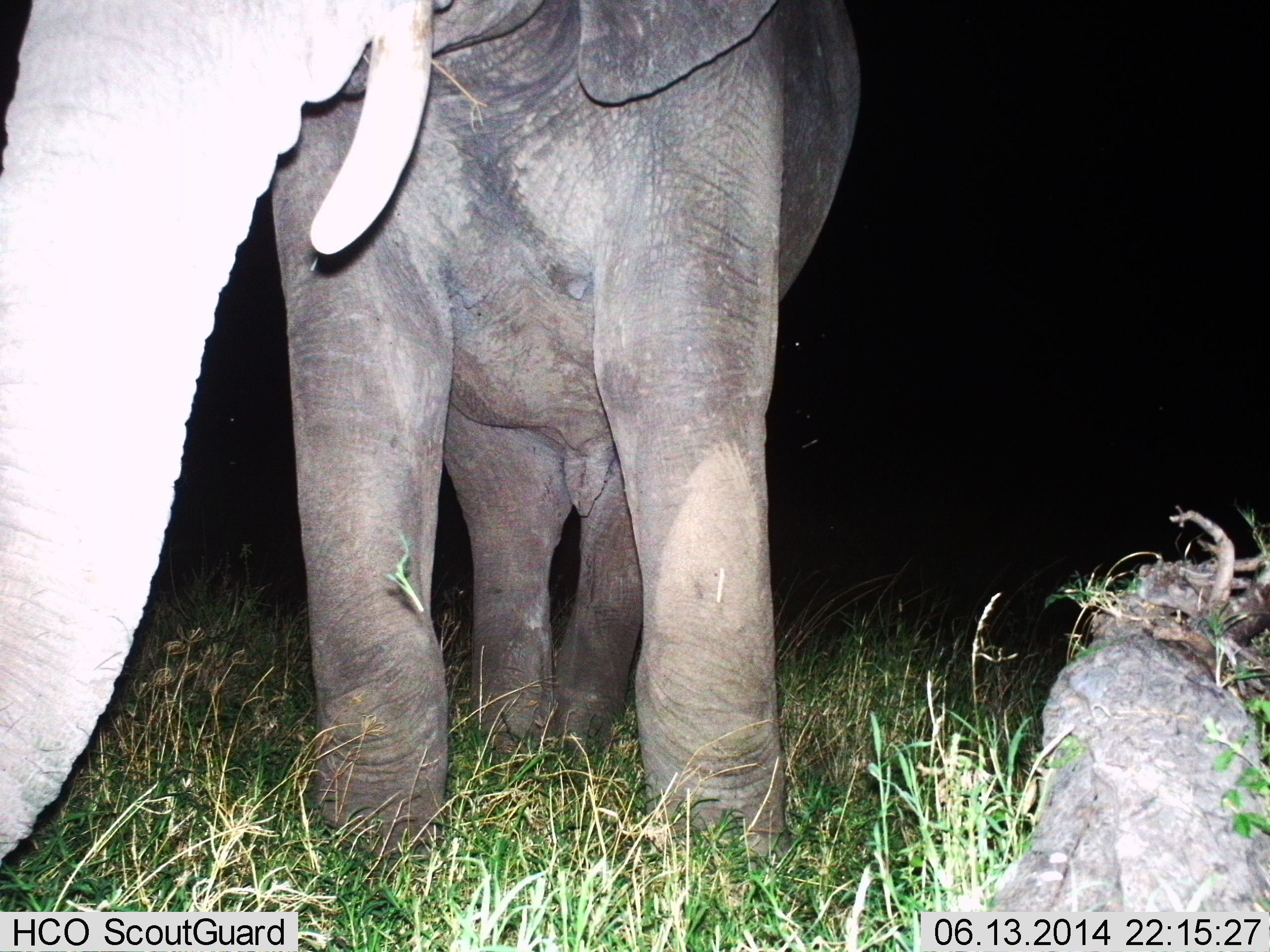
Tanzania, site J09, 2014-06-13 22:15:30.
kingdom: Animalia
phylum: Chordata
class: Mammalia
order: Proboscidea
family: Elephantidae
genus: Loxodonta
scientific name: Loxodonta africana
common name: african bush elephant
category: elephant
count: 1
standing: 85%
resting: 3%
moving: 7%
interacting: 8%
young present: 3%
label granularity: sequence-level